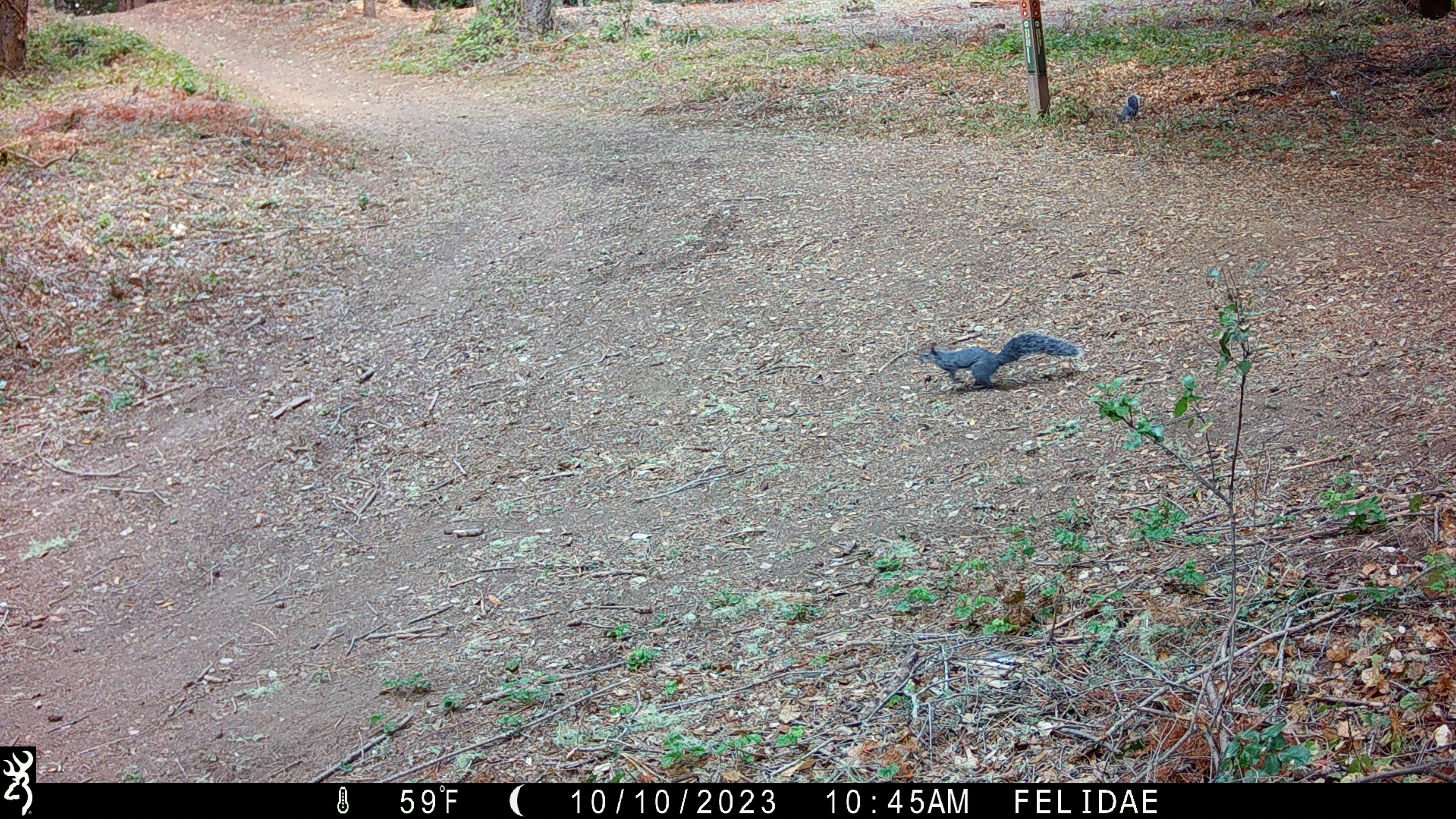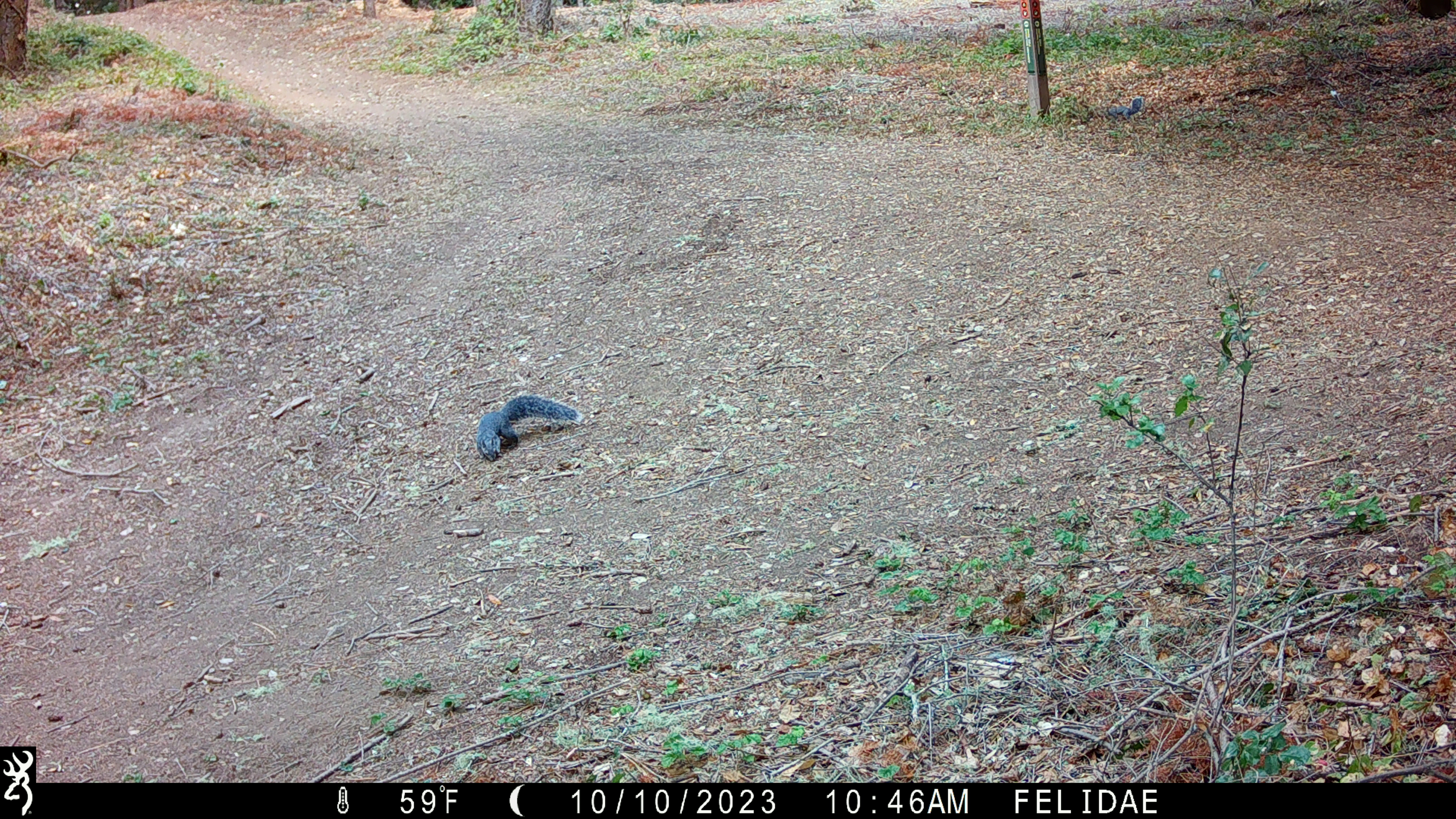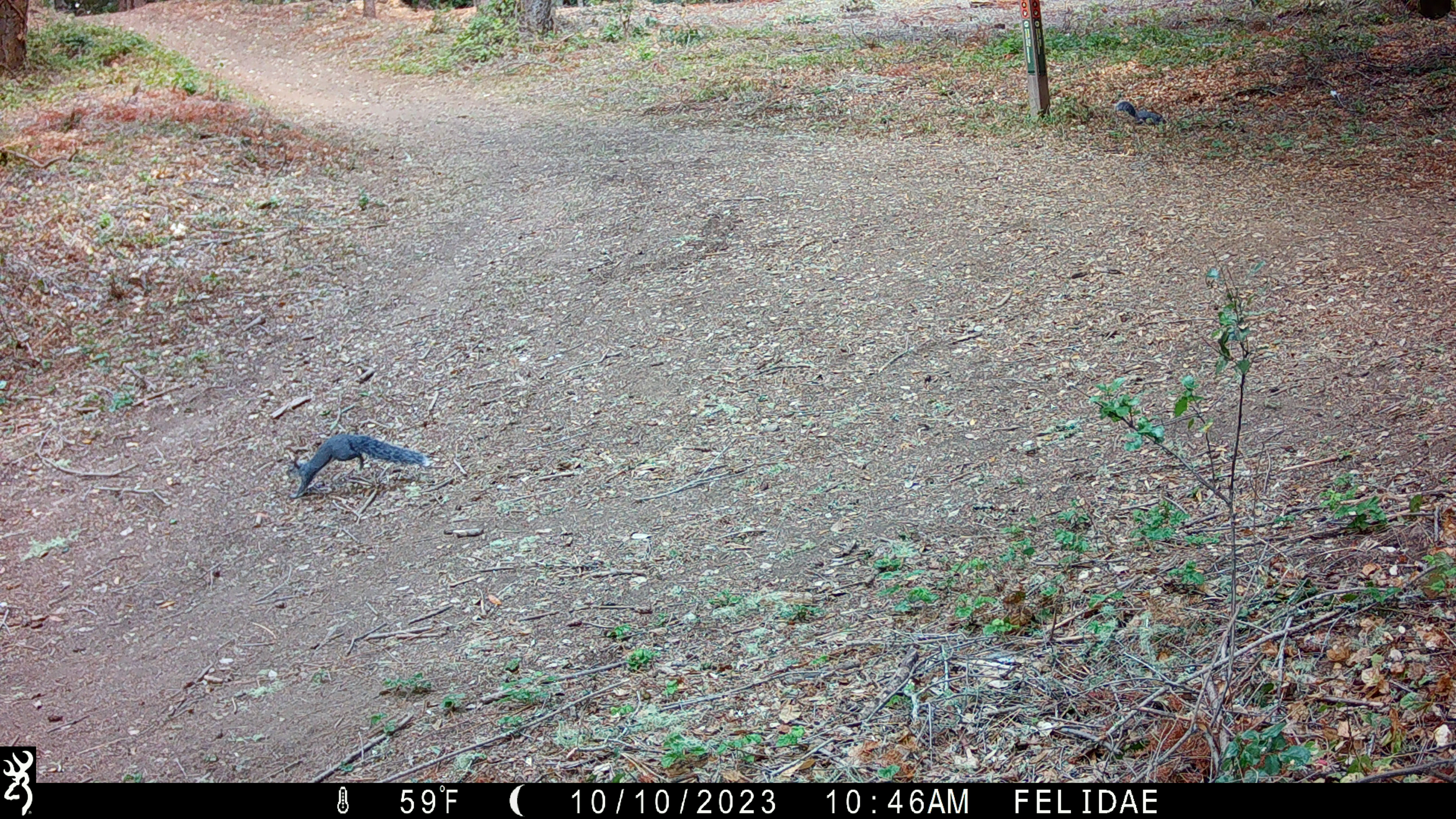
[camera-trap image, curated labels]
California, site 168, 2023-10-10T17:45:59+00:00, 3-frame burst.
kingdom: Animalia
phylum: Chordata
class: Mammalia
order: Rodentia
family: Sciuridae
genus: Sciurus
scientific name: Sciurus griseus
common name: western gray squirrel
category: western grey squirrel